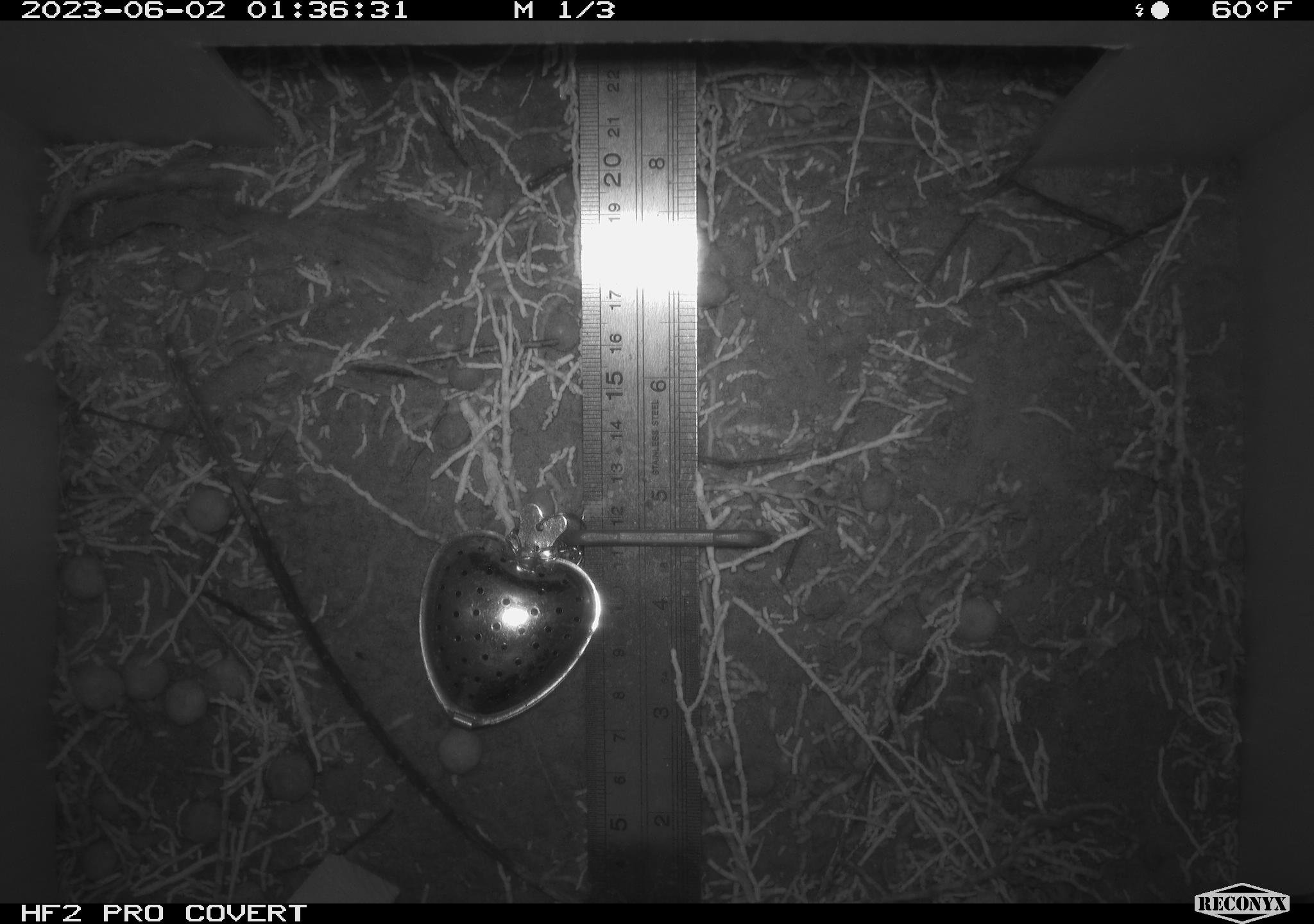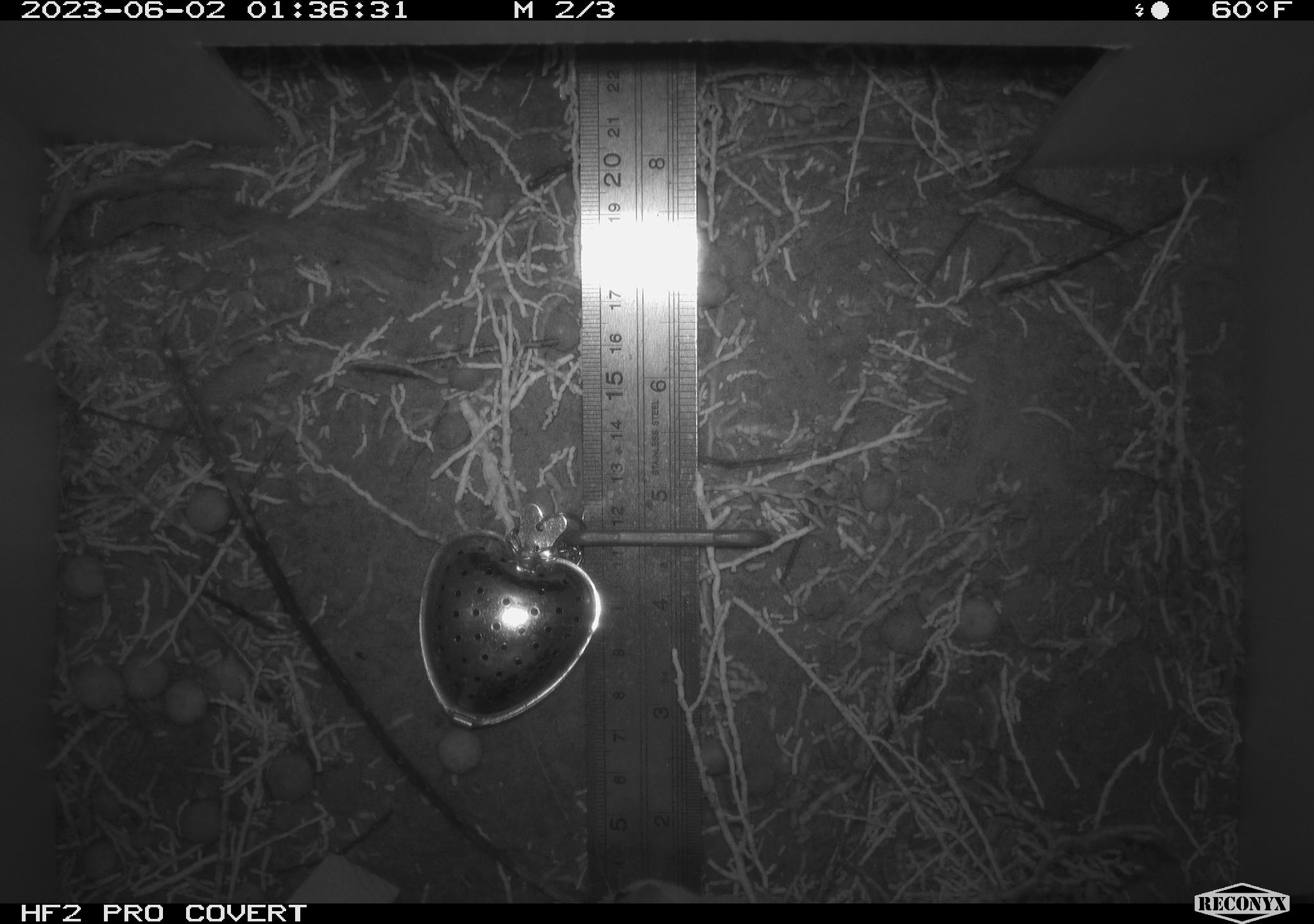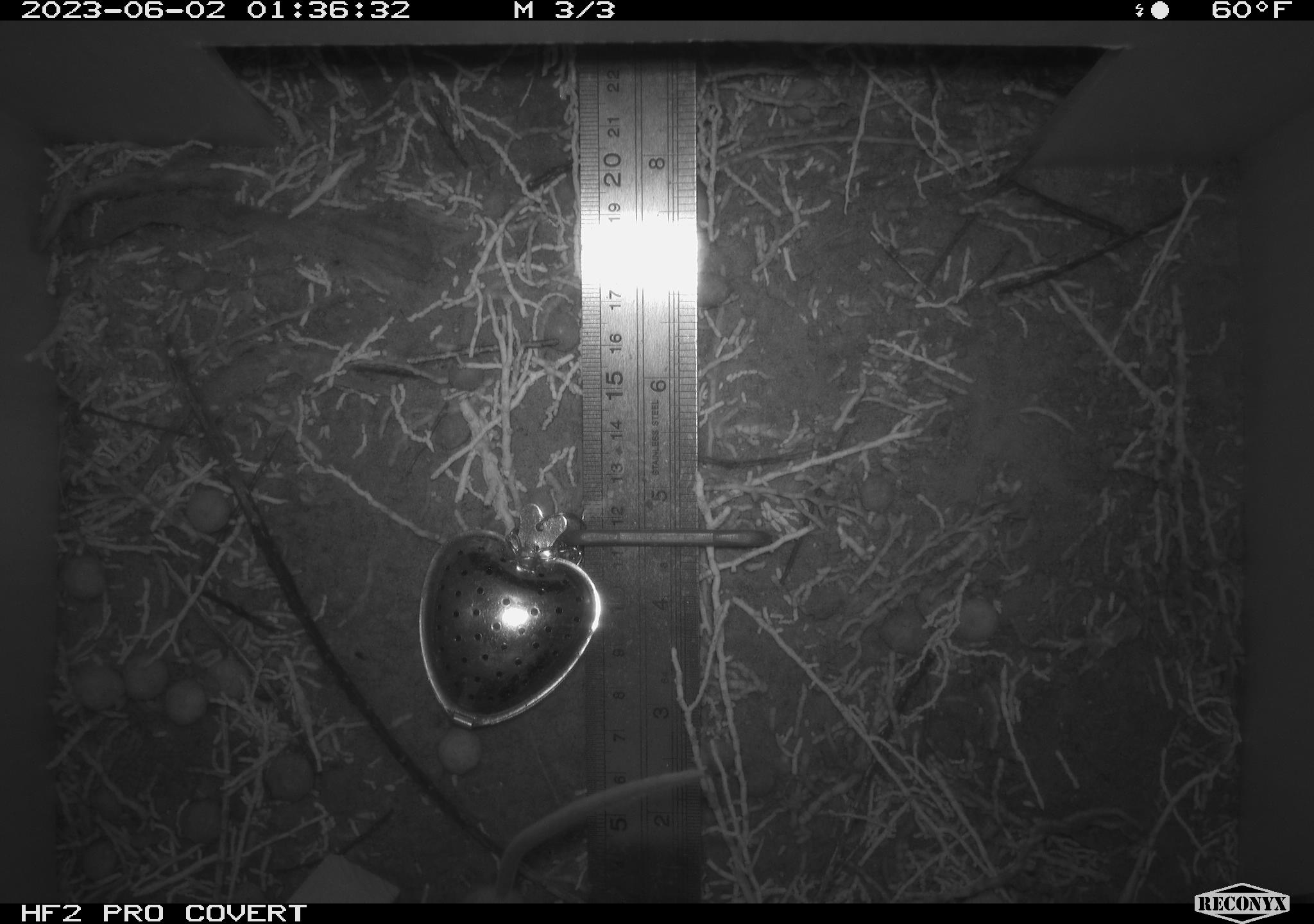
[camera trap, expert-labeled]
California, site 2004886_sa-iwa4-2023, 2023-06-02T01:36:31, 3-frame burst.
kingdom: Animalia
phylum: Chordata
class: Mammalia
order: Rodentia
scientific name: Rodentia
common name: mouse species